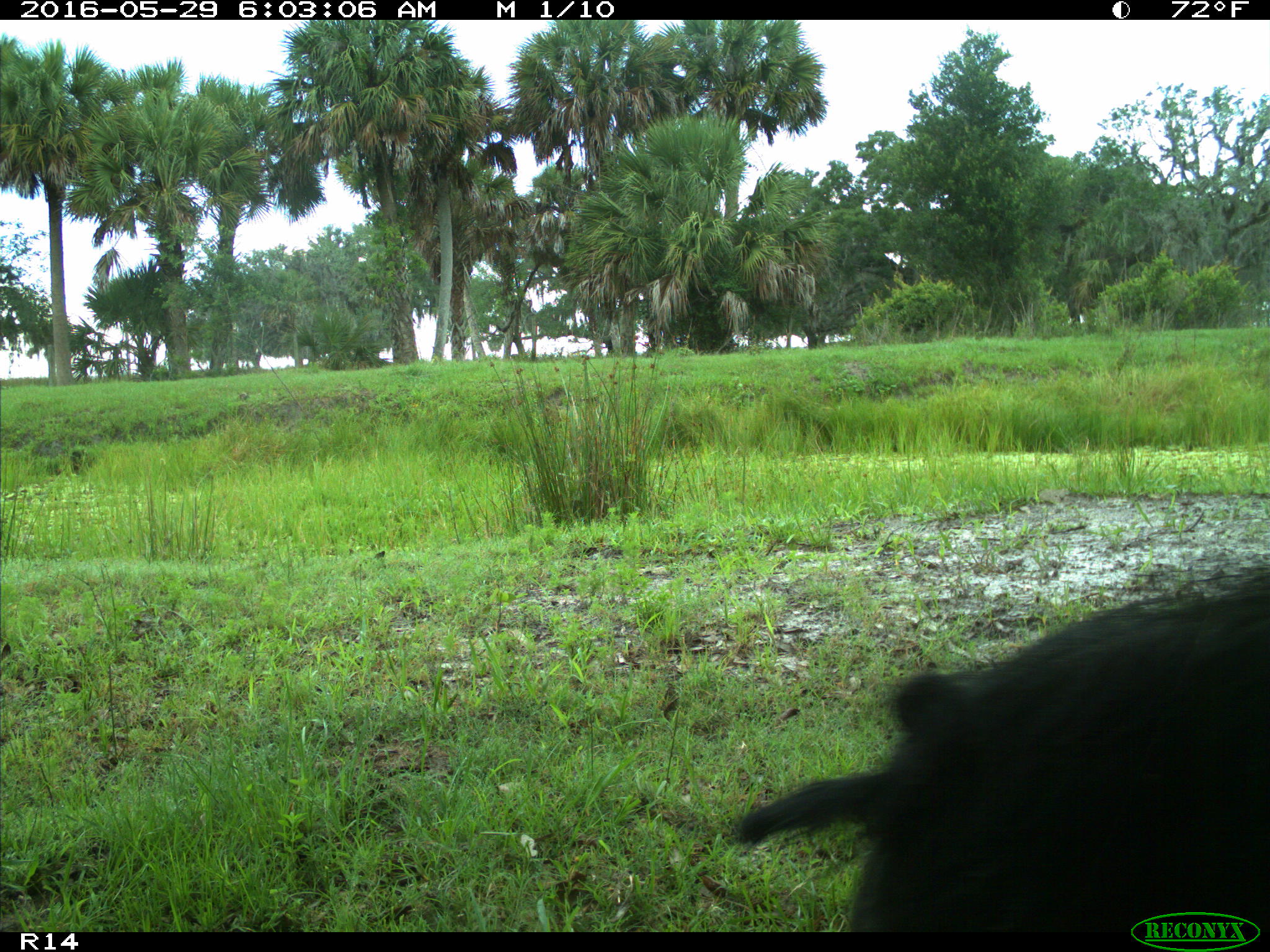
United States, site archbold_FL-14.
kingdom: Animalia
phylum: Chordata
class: Mammalia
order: Artiodactyla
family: Suidae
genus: Sus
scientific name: Sus scrofa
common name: wild boar